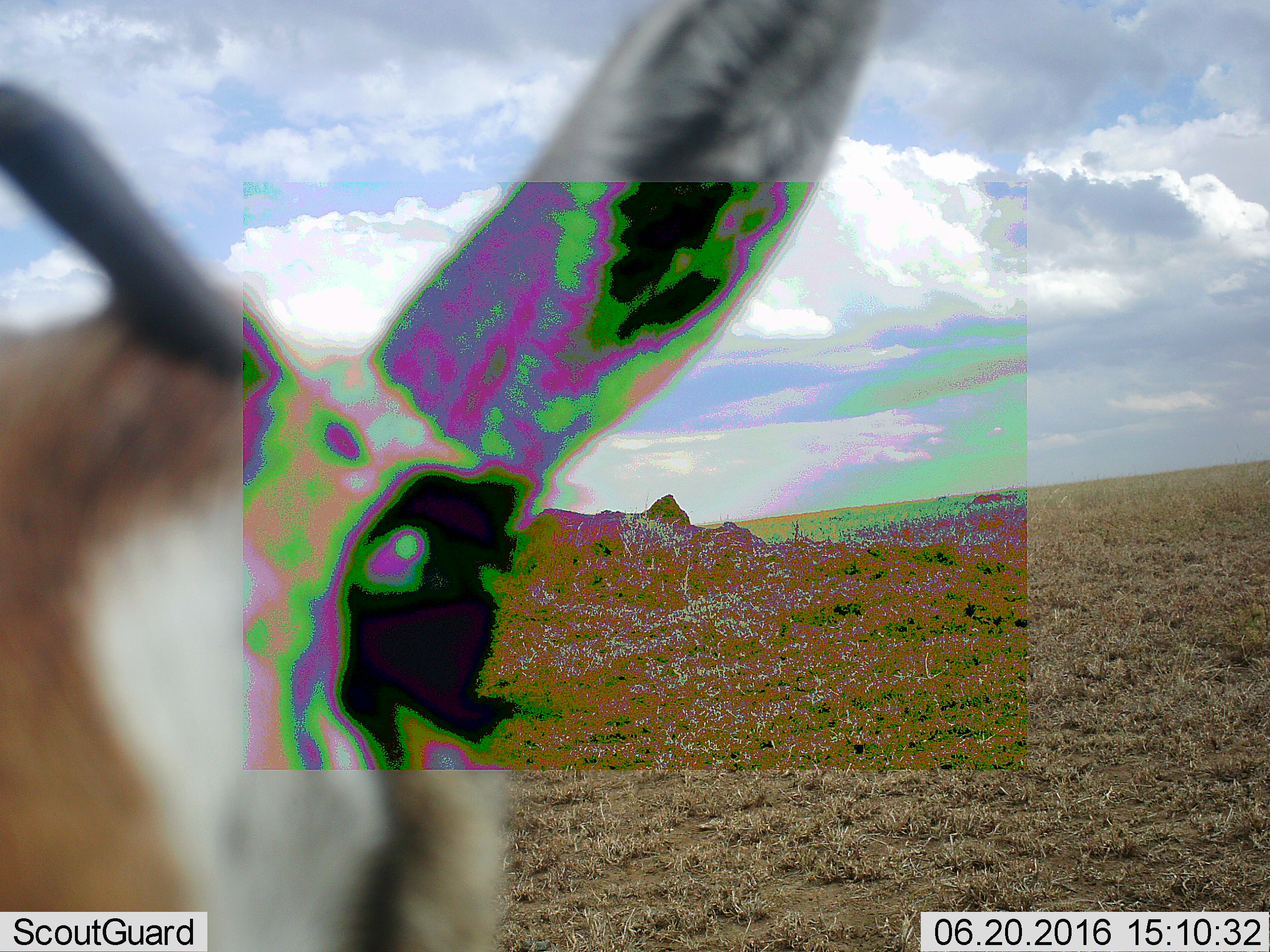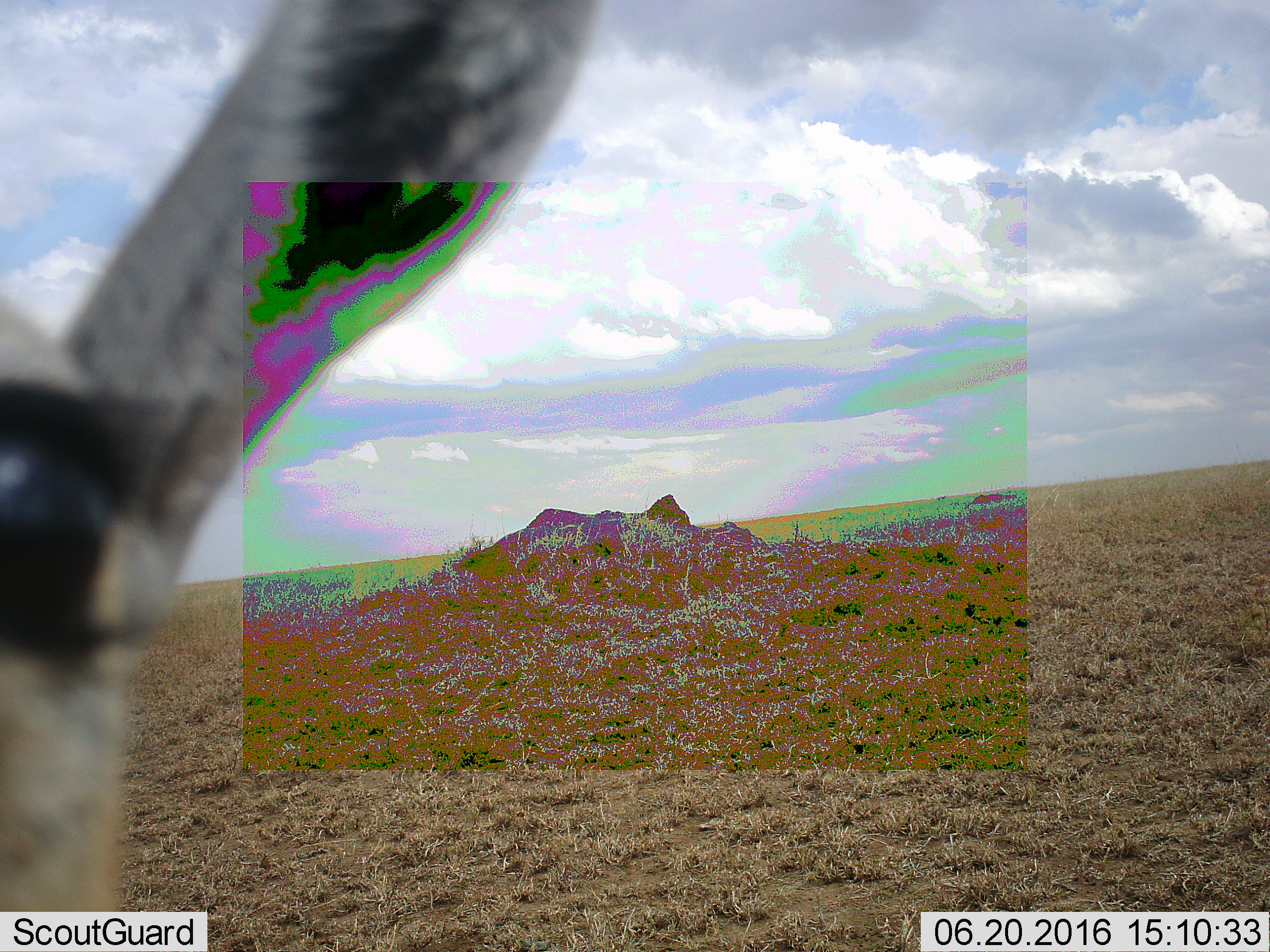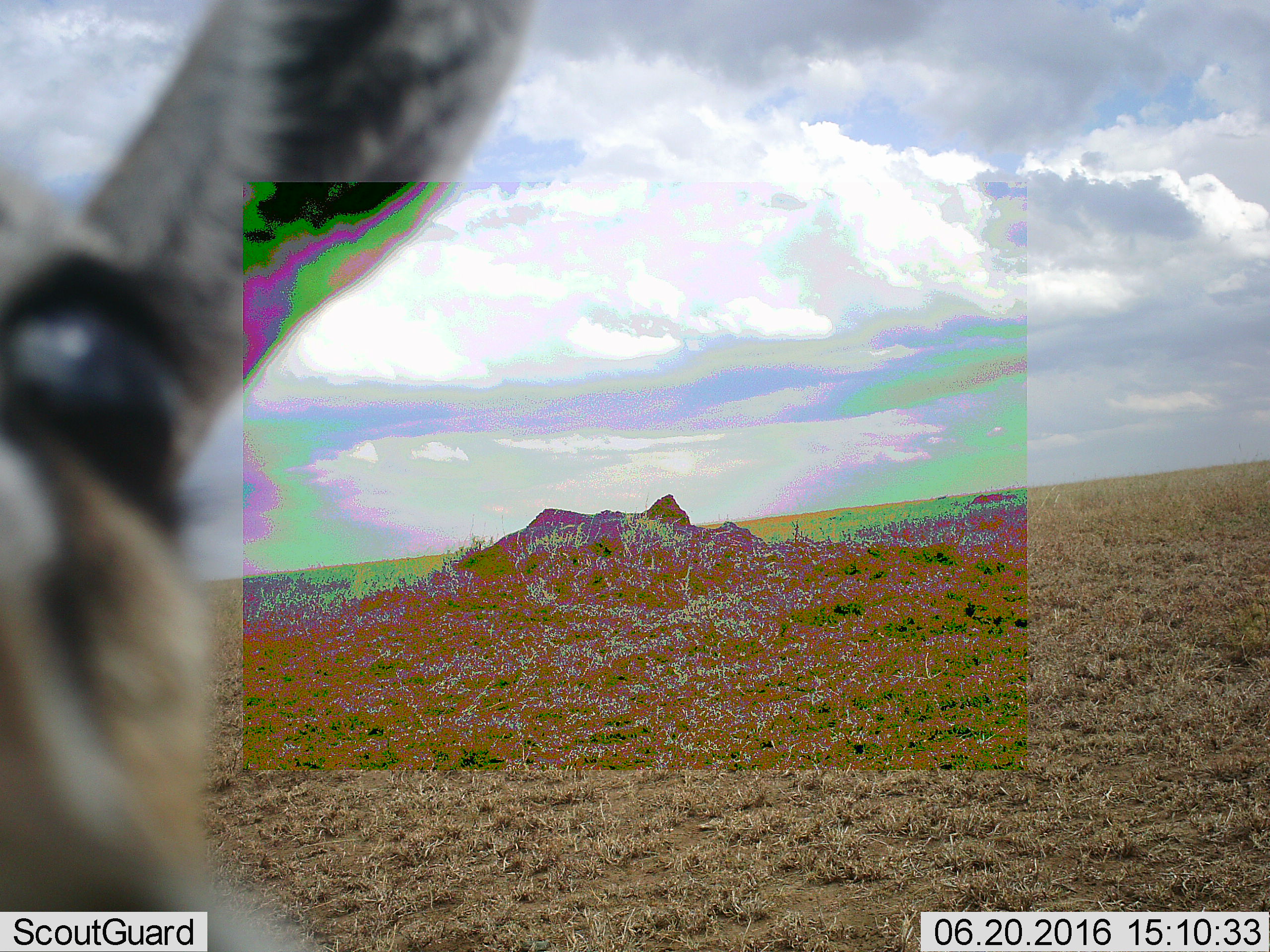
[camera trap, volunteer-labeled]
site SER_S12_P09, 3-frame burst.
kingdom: Animalia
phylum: Chordata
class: Mammalia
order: Artiodactyla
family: Bovidae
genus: Eudorcas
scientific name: Eudorcas thomsonii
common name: thomson's gazelle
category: gazellethomsons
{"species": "gazellethomsons (thomson's gazelle) (Eudorcas thomsonii)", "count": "1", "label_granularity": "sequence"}